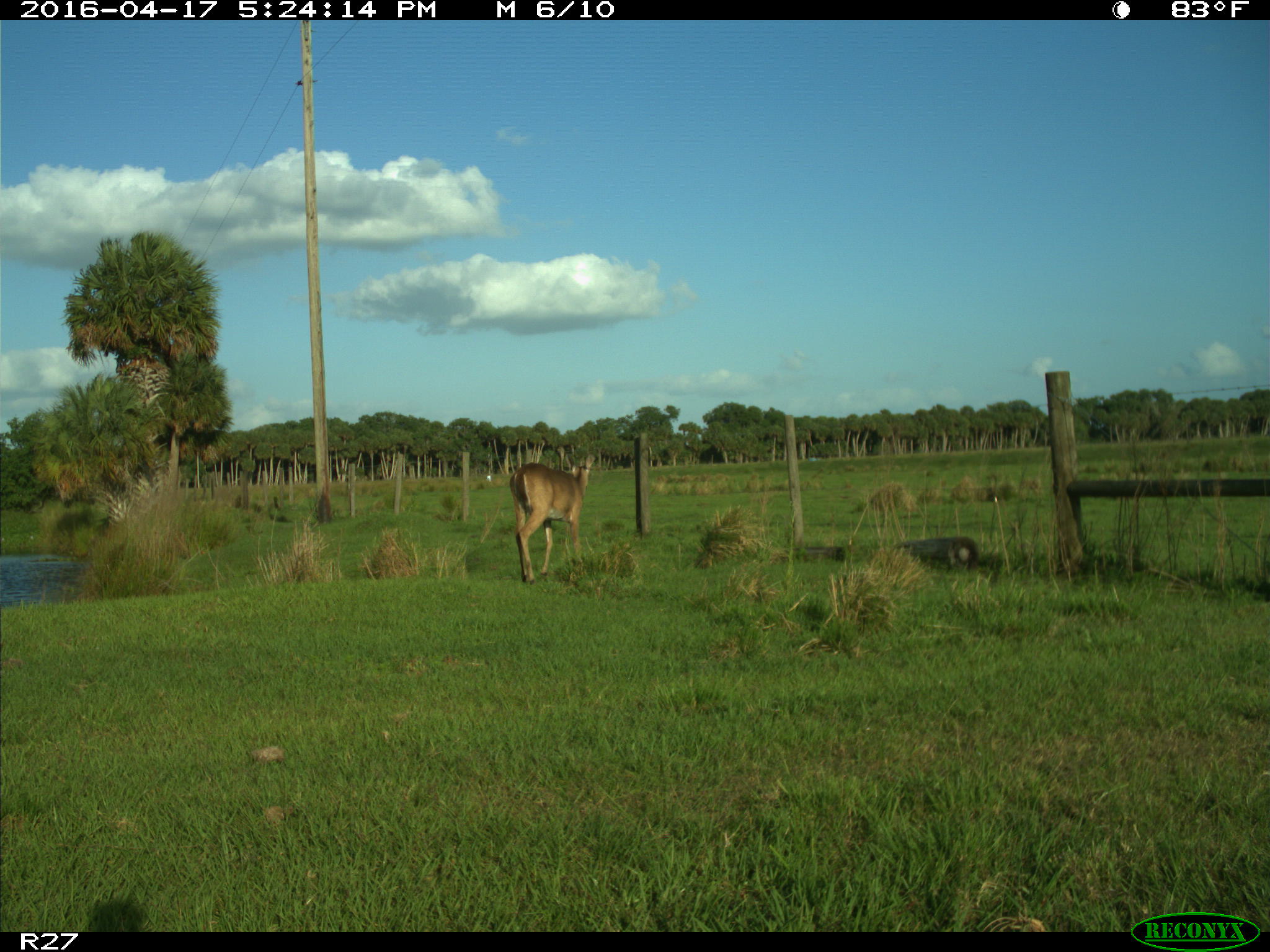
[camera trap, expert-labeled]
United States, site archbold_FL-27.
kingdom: Animalia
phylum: Chordata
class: Mammalia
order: Artiodactyla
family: Cervidae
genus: Odocoileus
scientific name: Odocoileus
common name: deer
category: unidentified deer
Unidentified deer (deer) (Odocoileus).